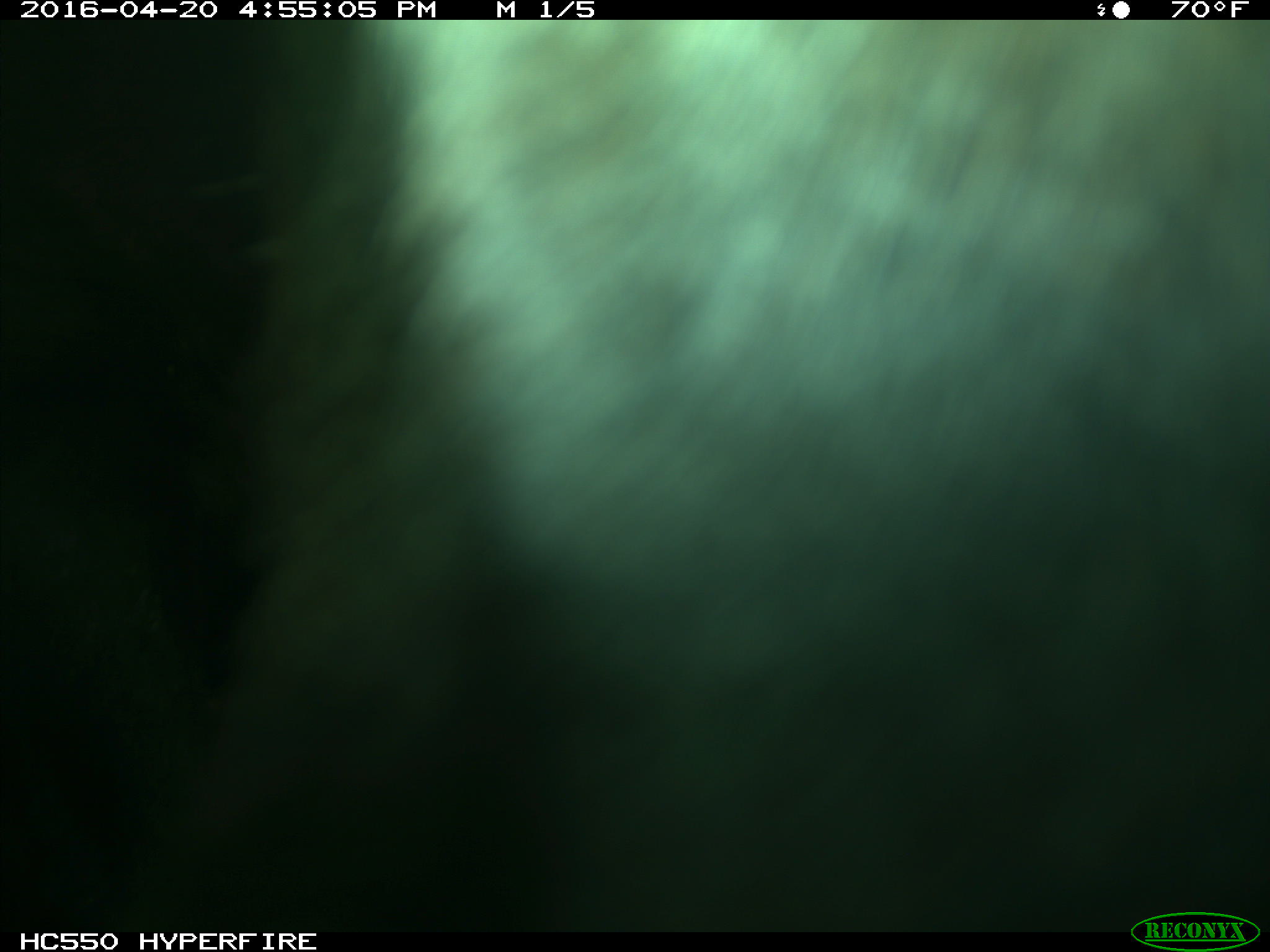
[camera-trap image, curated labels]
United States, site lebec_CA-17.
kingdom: Animalia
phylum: Chordata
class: Mammalia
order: Artiodactyla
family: Bovidae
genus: Bos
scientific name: Bos taurus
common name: domestic cow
Bos taurus (domestic cow).